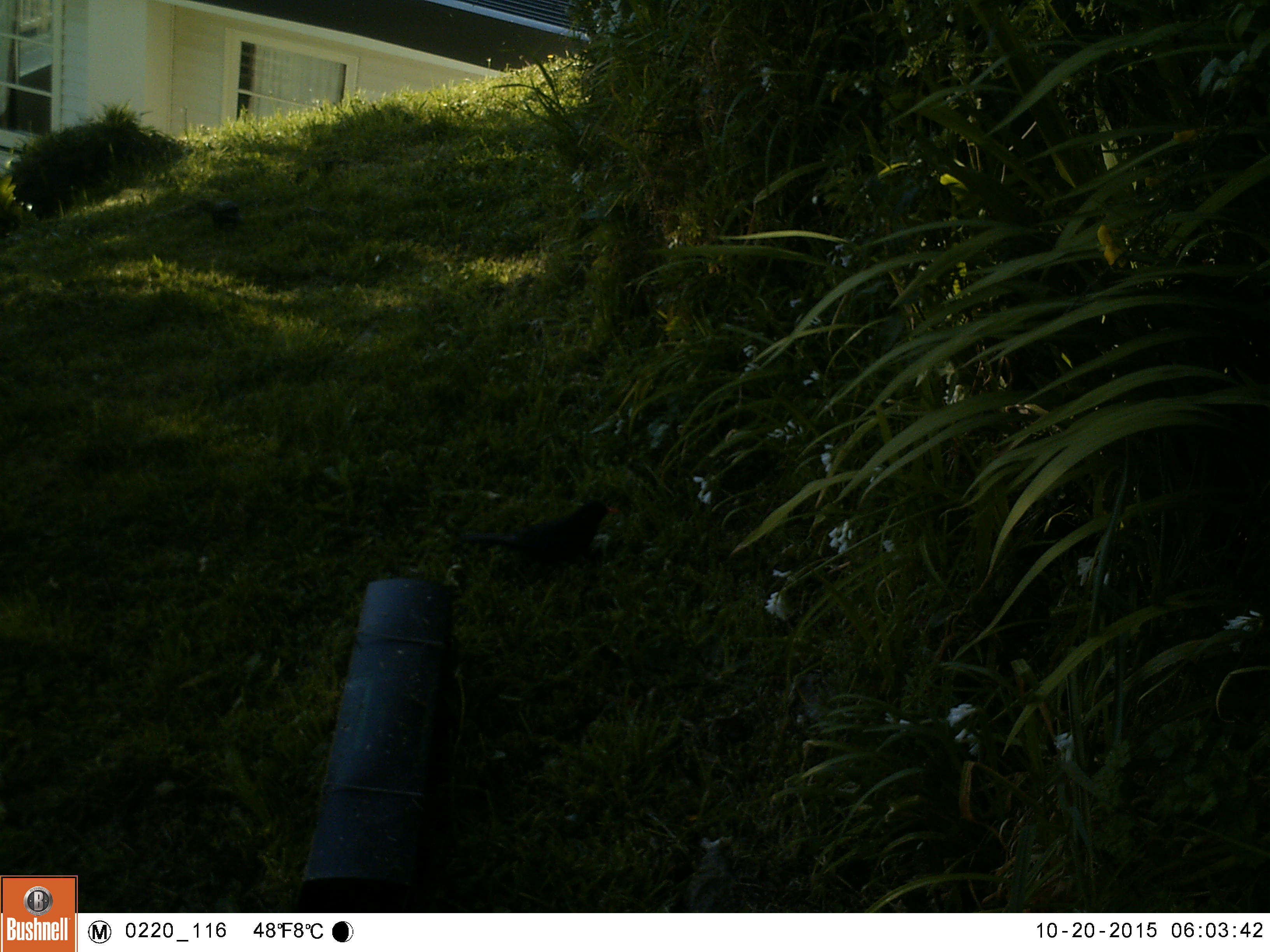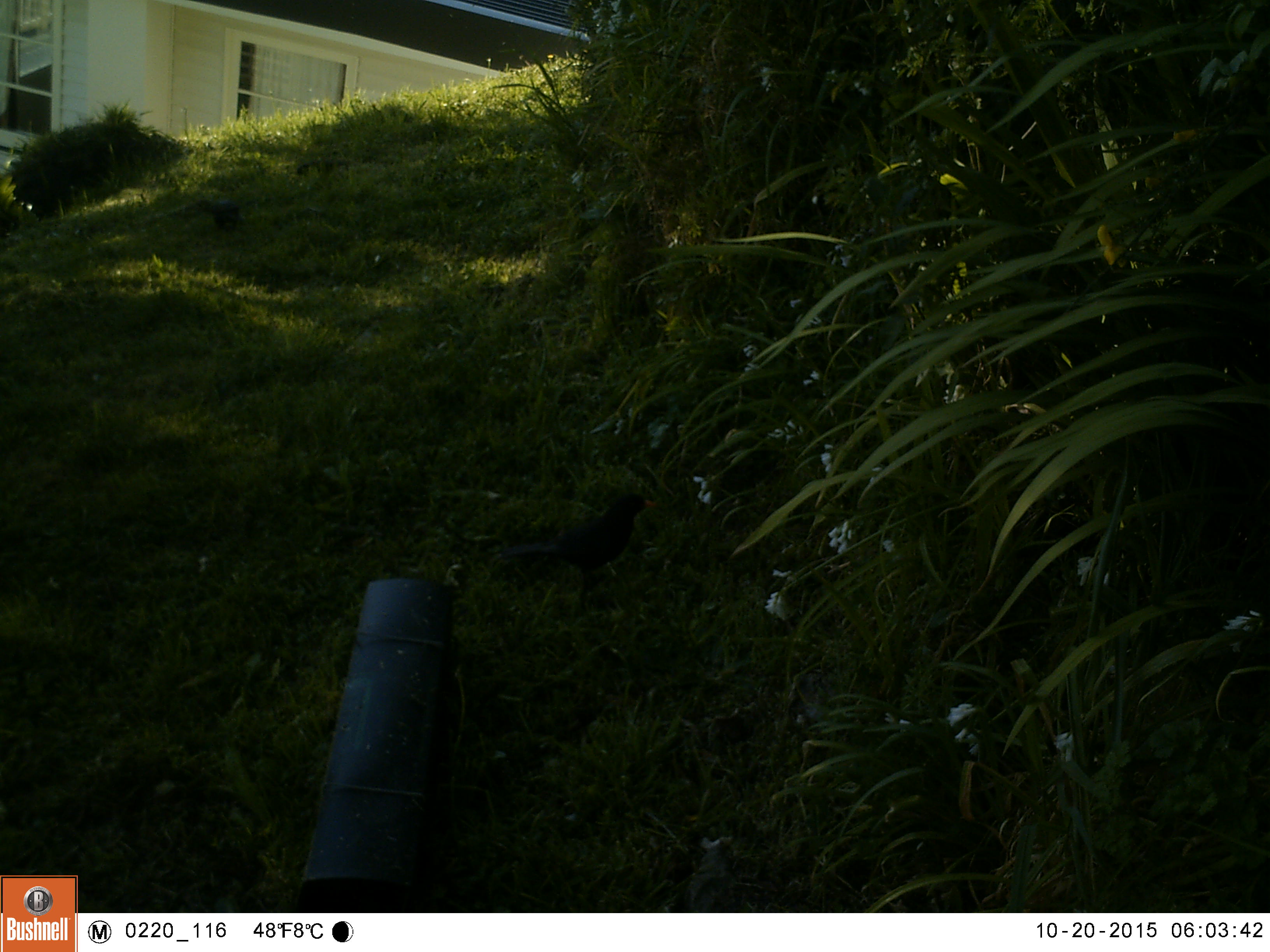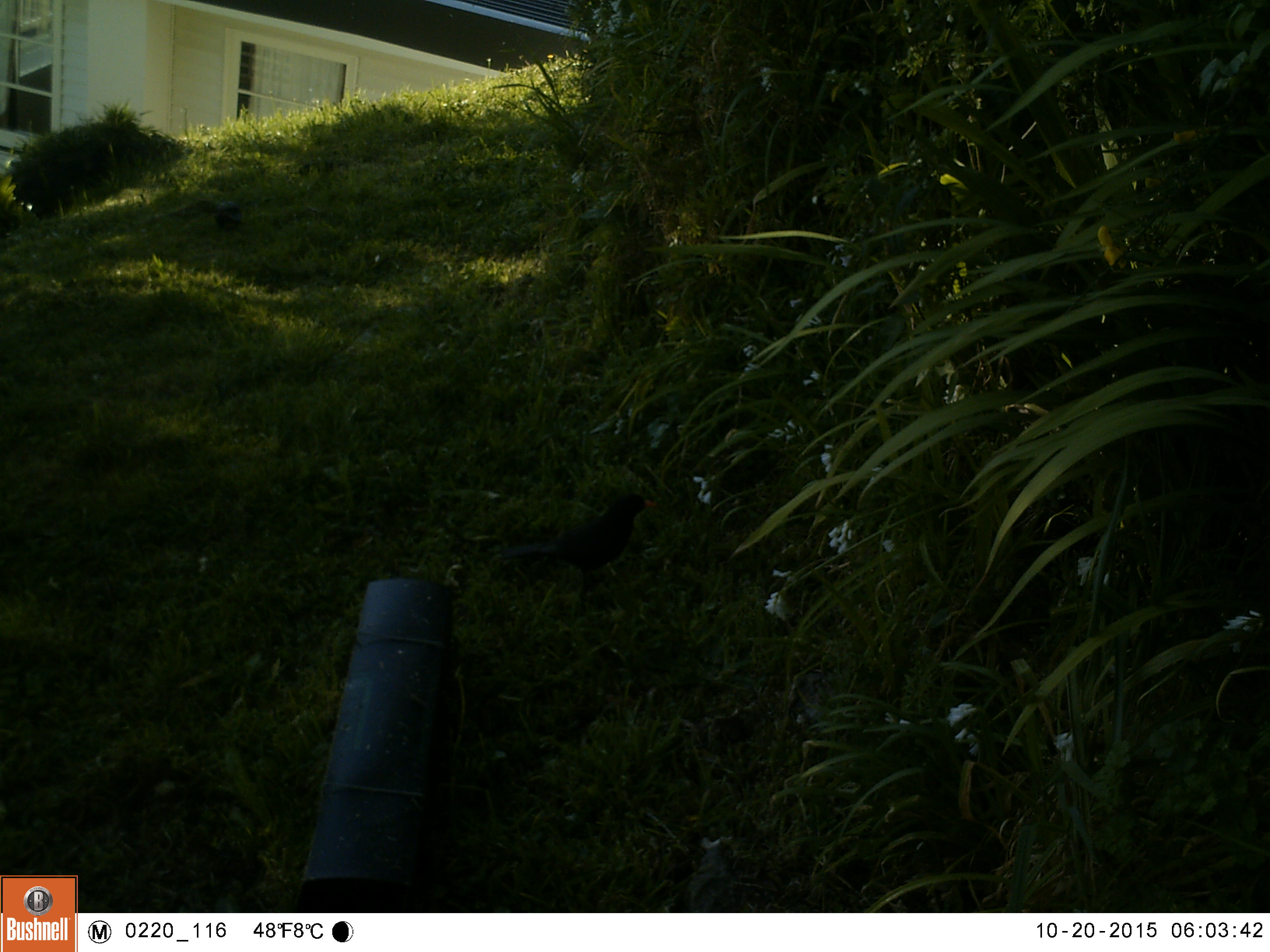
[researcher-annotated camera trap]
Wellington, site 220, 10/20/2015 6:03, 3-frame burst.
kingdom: Animalia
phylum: Chordata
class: Aves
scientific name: Aves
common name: bird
Bird (Aves).